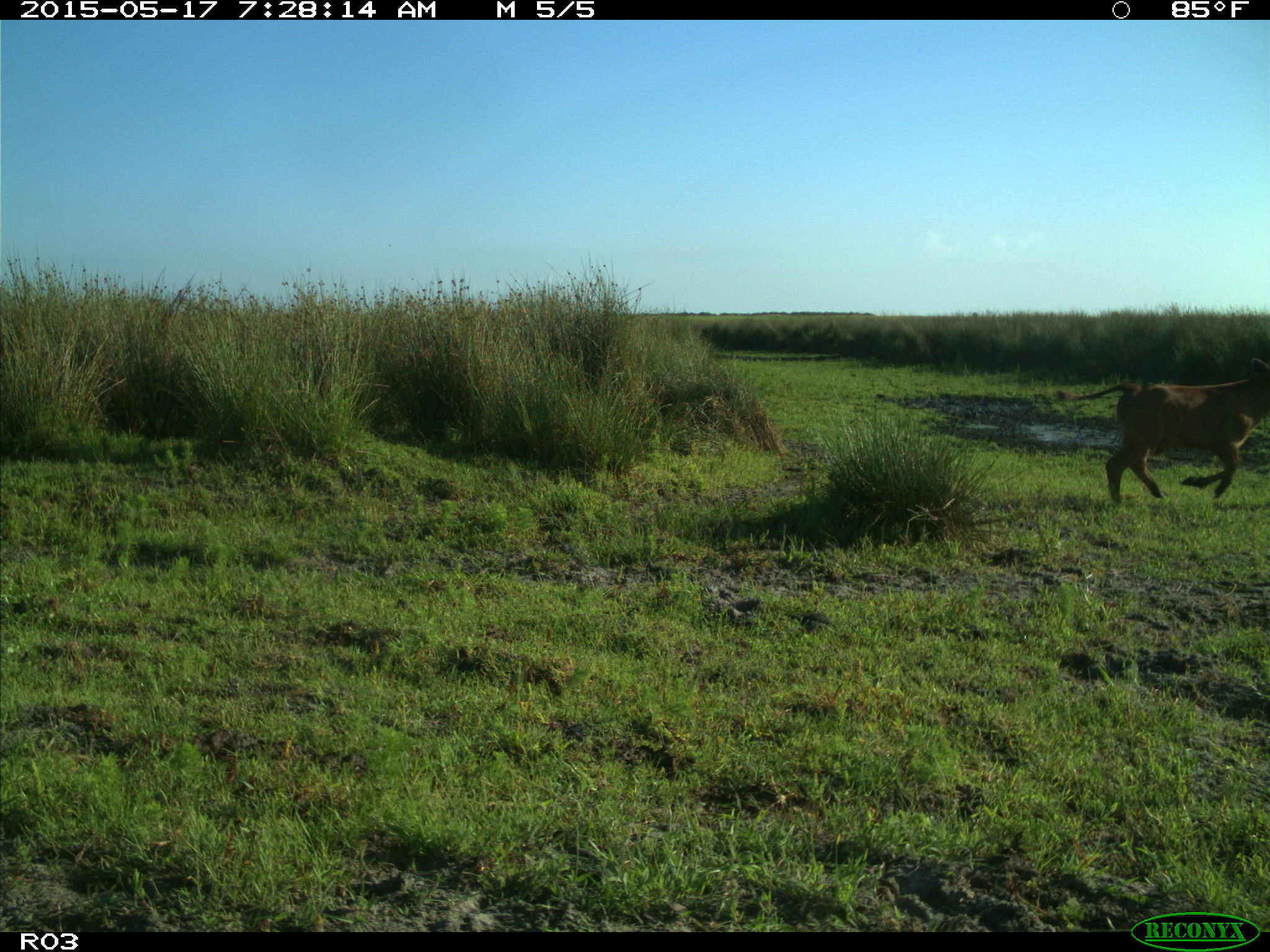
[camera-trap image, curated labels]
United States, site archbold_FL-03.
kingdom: Animalia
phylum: Chordata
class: Mammalia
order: Artiodactyla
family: Bovidae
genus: Bos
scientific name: Bos taurus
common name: domestic cow